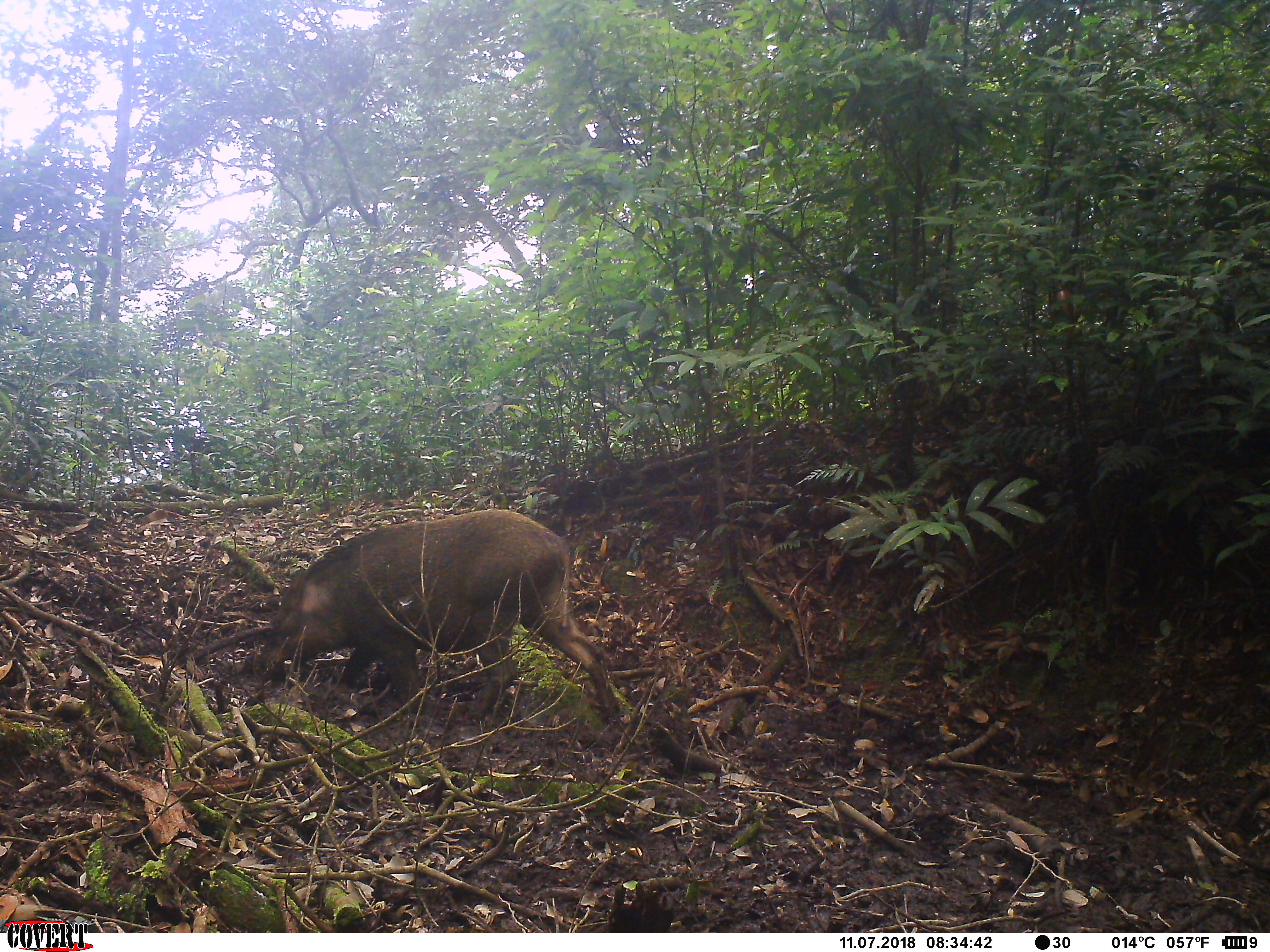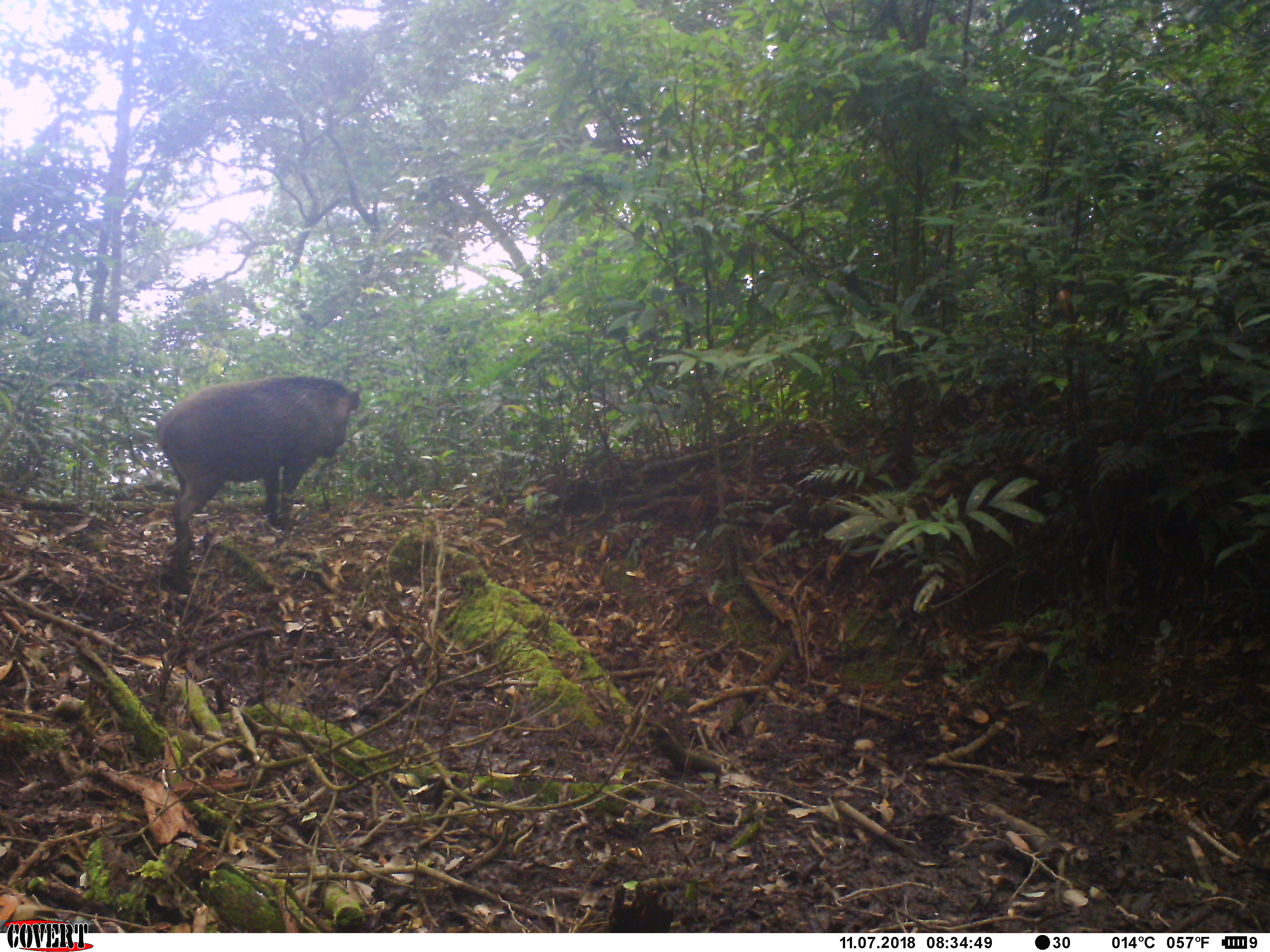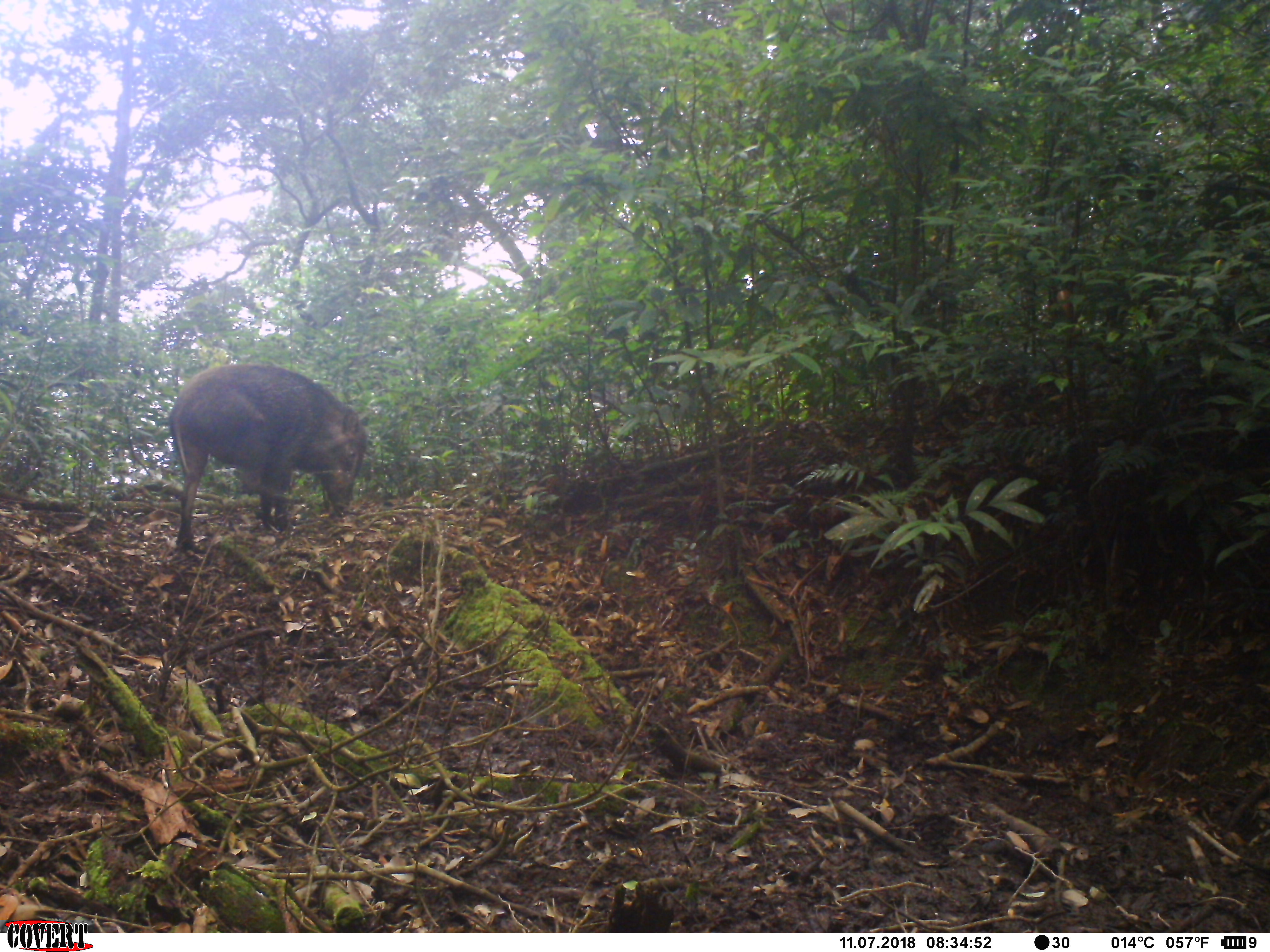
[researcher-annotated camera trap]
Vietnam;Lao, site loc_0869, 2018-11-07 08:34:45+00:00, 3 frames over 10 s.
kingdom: Animalia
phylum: Chordata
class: Mammalia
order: Artiodactyla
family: Suidae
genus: Sus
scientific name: Sus scrofa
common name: eurasian wild pig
Eurasian wild pig (Sus scrofa). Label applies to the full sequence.